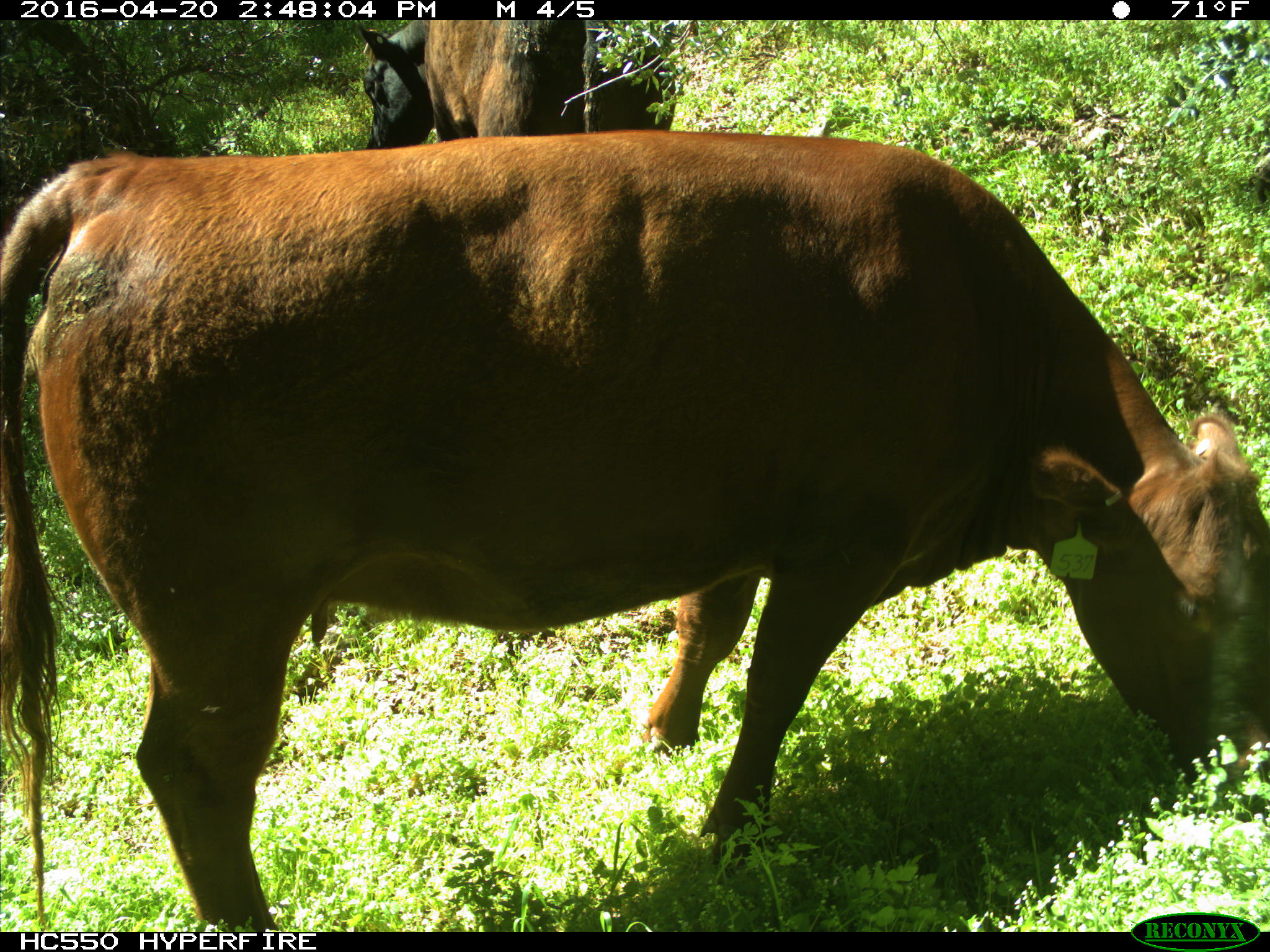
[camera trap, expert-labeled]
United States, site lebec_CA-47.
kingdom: Animalia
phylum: Chordata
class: Mammalia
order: Artiodactyla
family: Bovidae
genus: Bos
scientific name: Bos taurus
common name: domestic cow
Bos taurus (domestic cow).